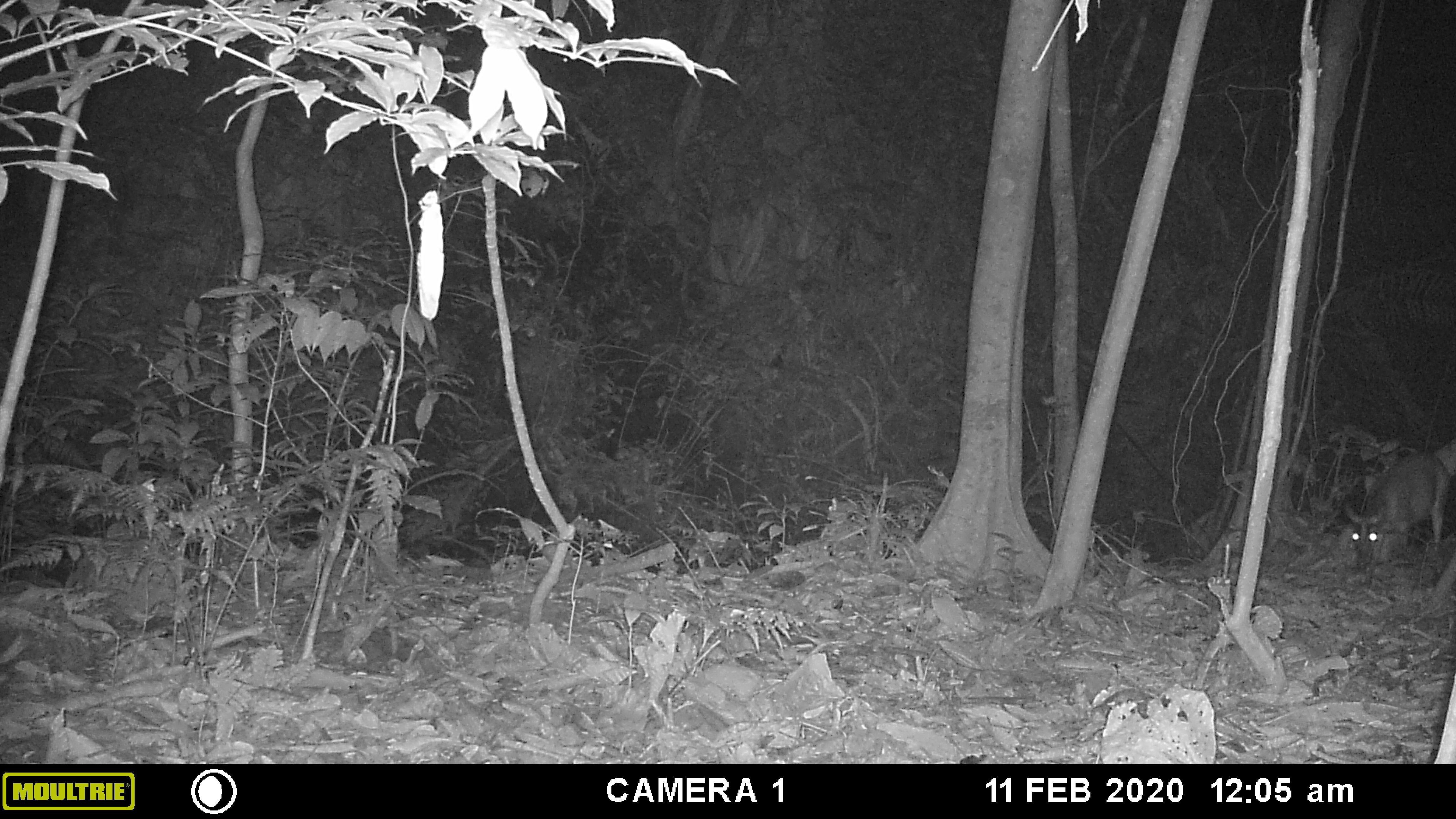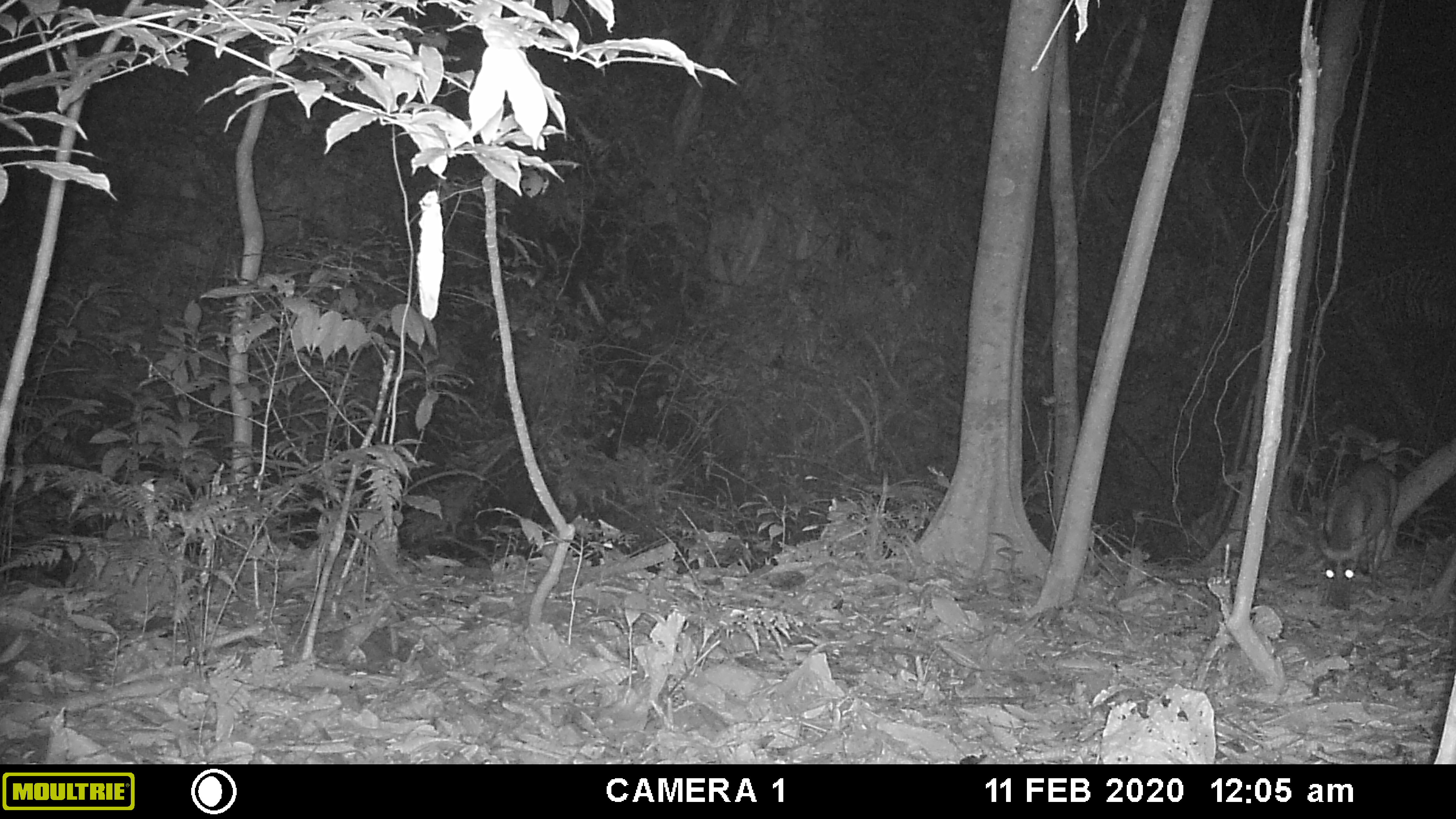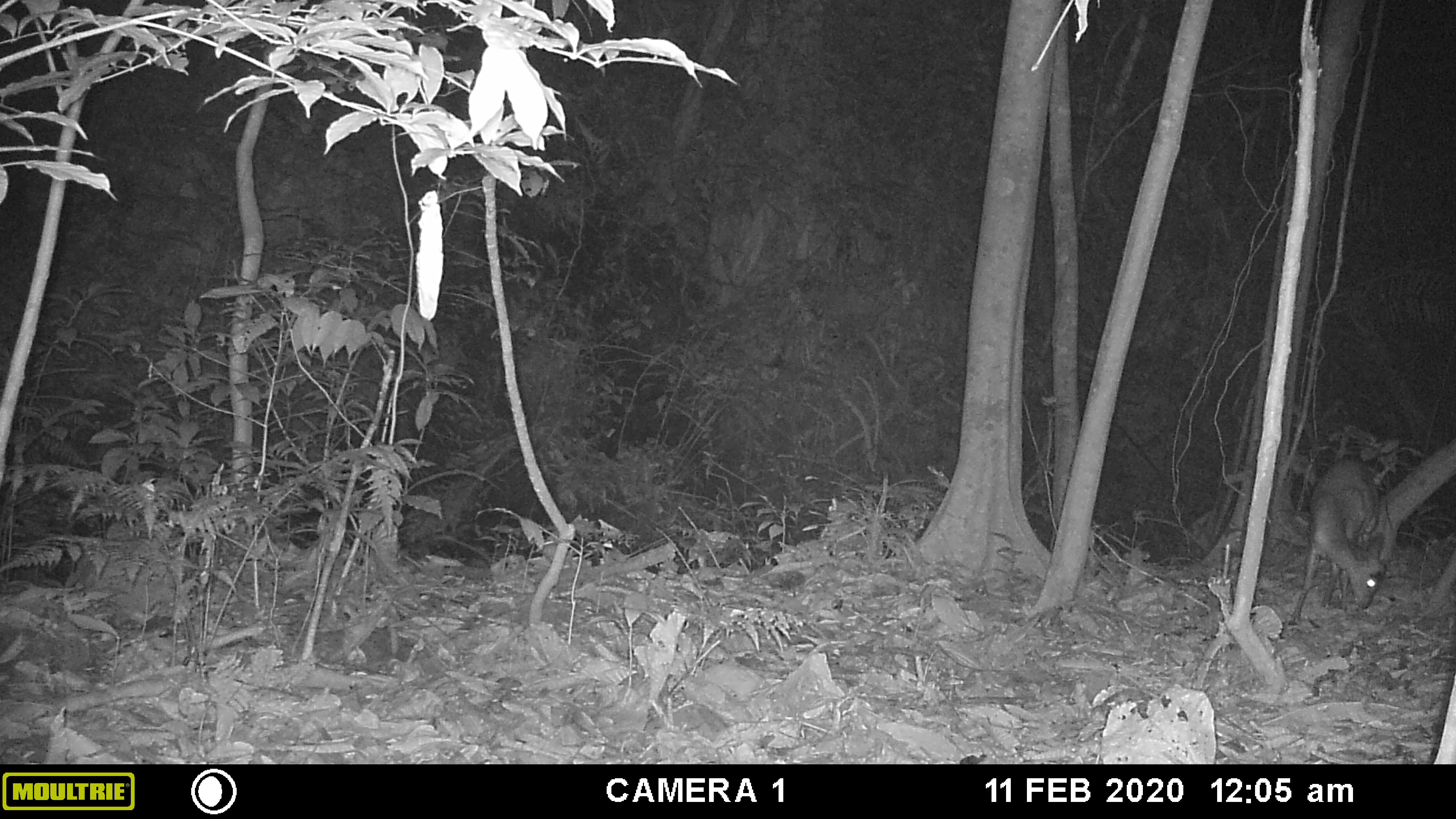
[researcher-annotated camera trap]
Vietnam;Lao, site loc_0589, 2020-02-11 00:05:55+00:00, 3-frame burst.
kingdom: Animalia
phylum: Chordata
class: Mammalia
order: Artiodactyla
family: Cervidae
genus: Muntiacus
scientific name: Muntiacus muntjak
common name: red muntjac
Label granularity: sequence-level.